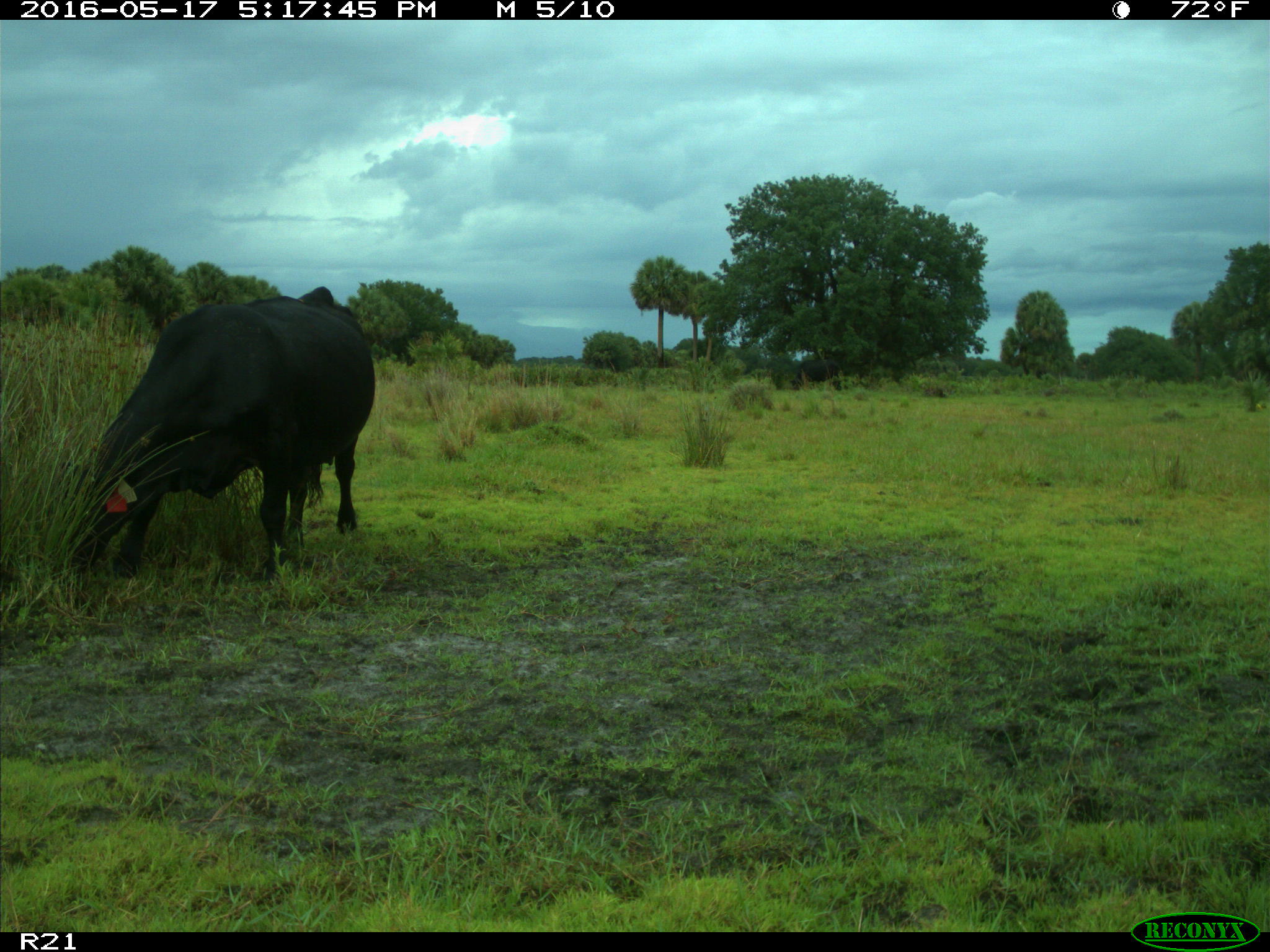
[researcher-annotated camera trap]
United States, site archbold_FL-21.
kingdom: Animalia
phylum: Chordata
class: Mammalia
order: Artiodactyla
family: Bovidae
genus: Bos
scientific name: Bos taurus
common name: domestic cow